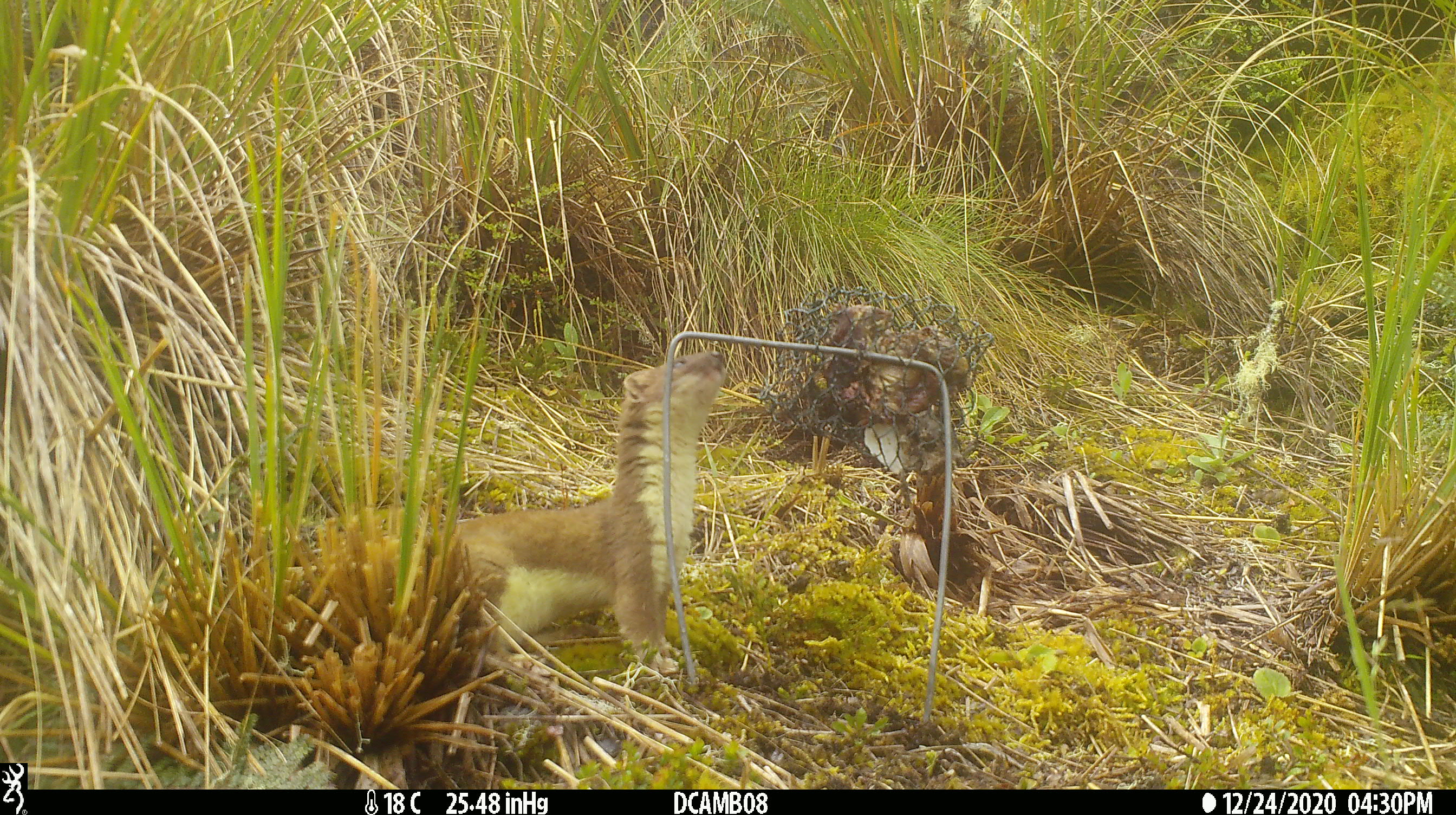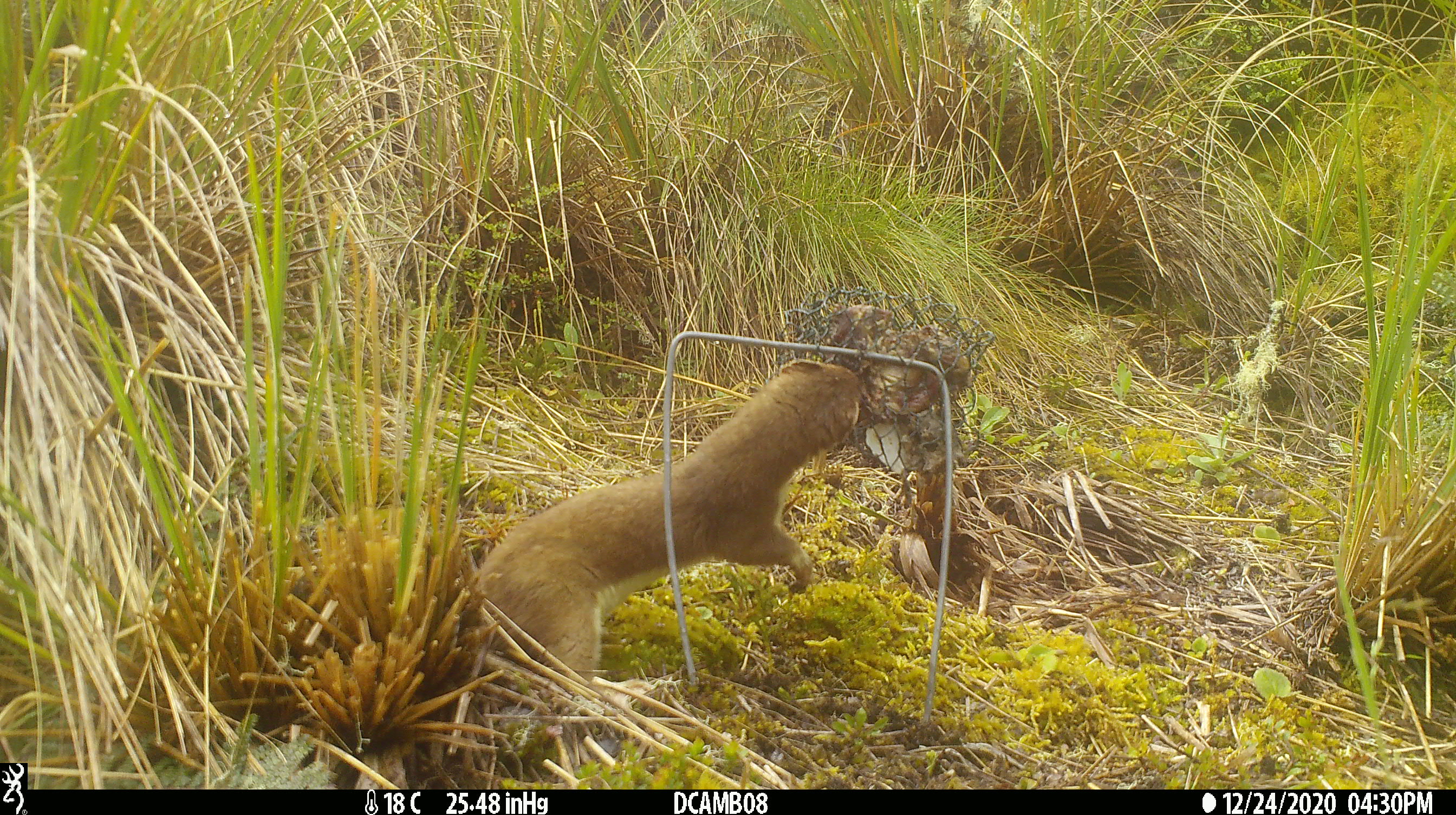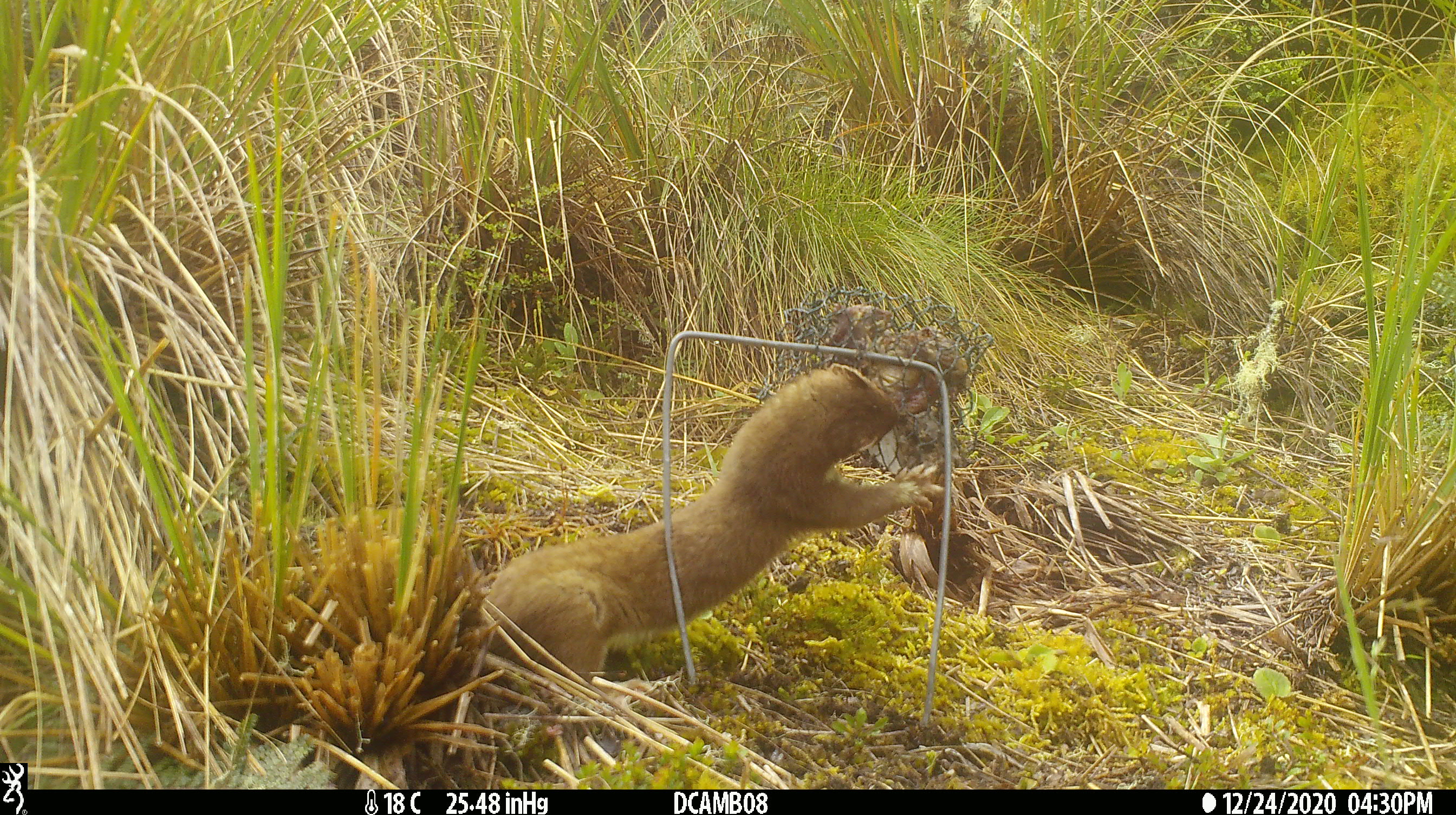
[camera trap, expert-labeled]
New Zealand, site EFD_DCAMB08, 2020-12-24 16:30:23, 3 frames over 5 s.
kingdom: Animalia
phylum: Chordata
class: Mammalia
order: Carnivora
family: Mustelidae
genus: Mustela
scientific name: Mustela erminea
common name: stoat